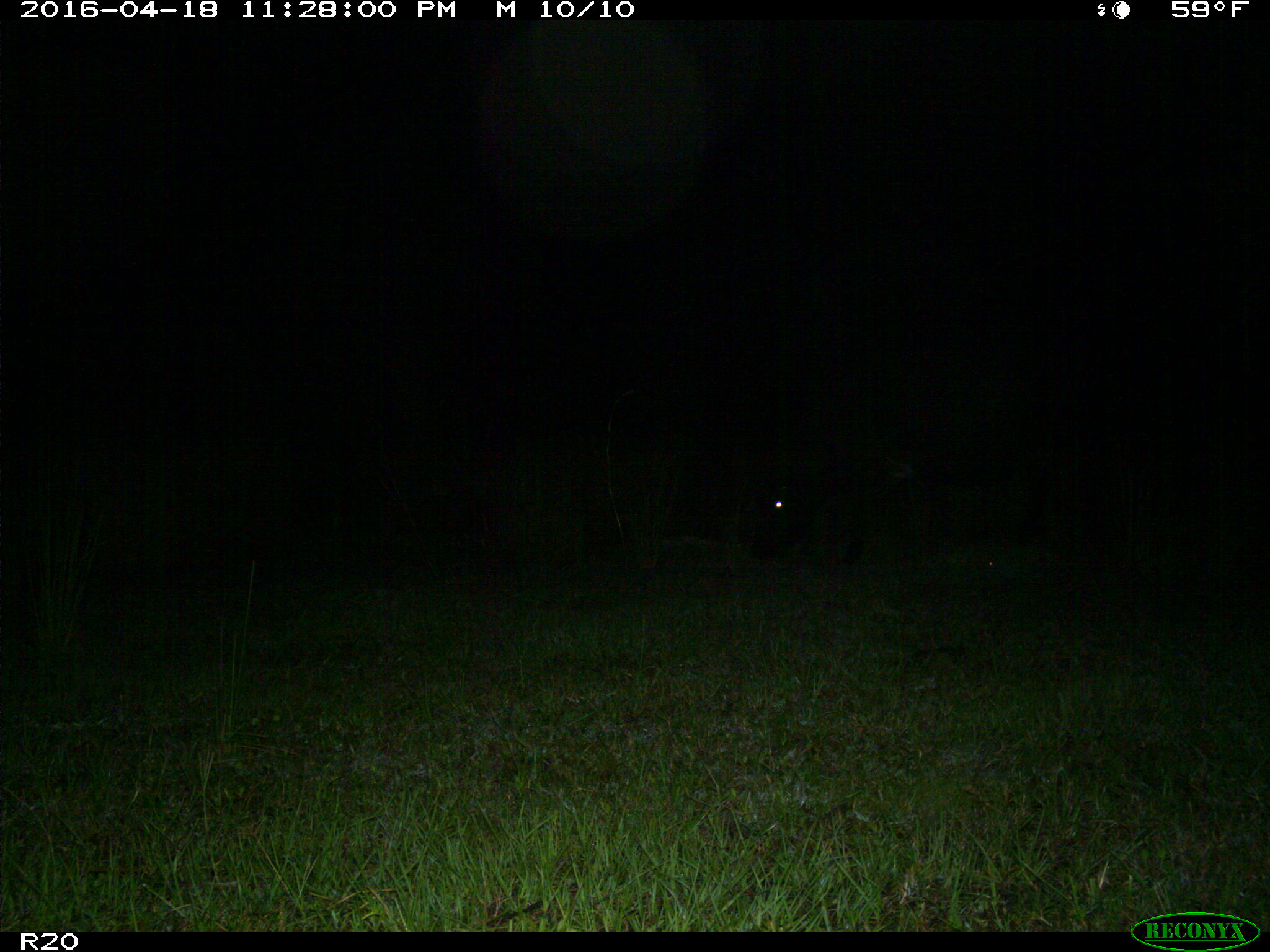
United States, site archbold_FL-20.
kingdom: Animalia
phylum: Chordata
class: Mammalia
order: Artiodactyla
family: Bovidae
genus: Bos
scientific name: Bos taurus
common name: domestic cow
Bos taurus (domestic cow).